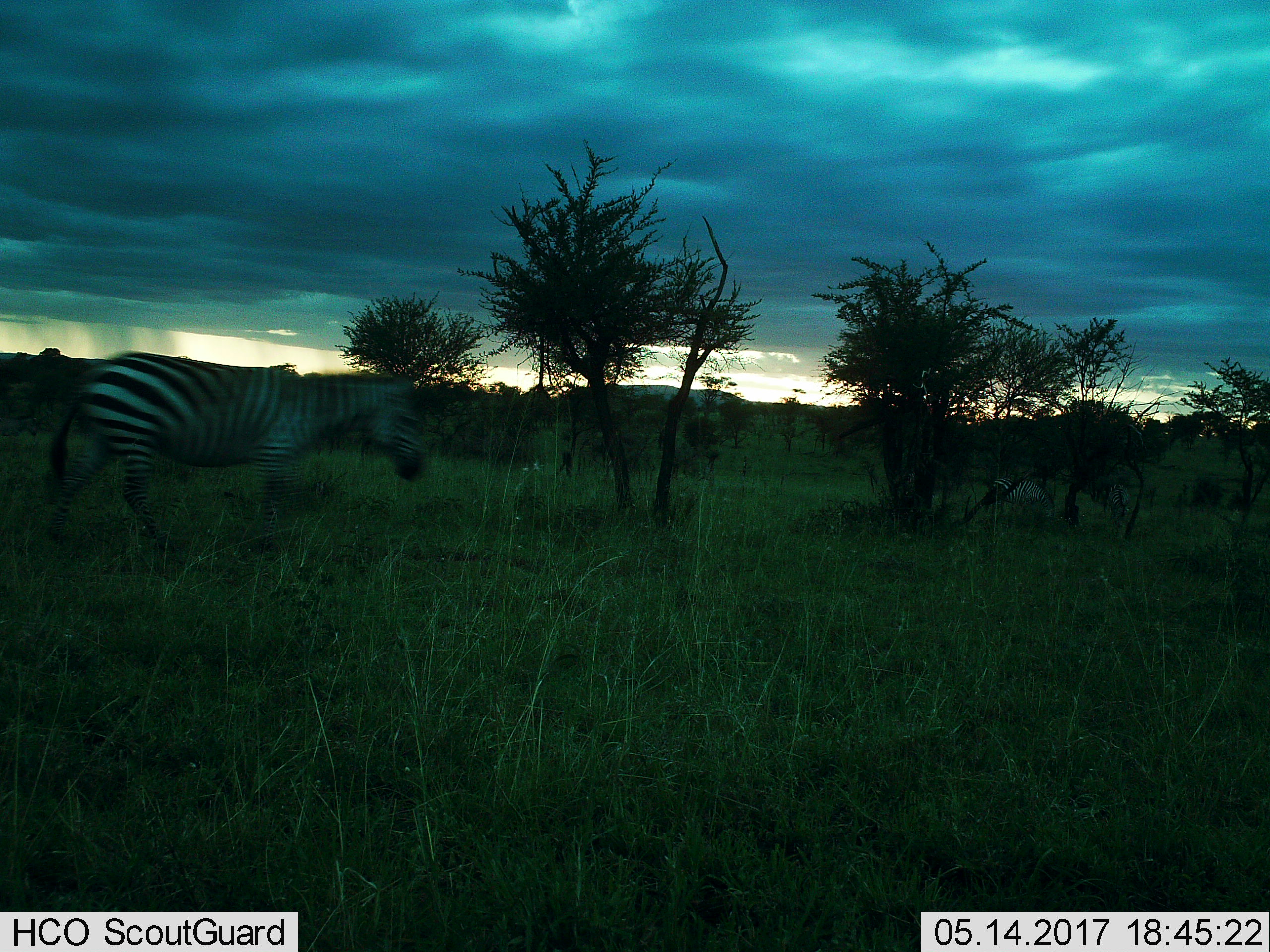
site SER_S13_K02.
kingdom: Animalia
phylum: Chordata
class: Mammalia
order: Perissodactyla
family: Equidae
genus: Equus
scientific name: Equus quagga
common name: plains zebra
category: zebraplains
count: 2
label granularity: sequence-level